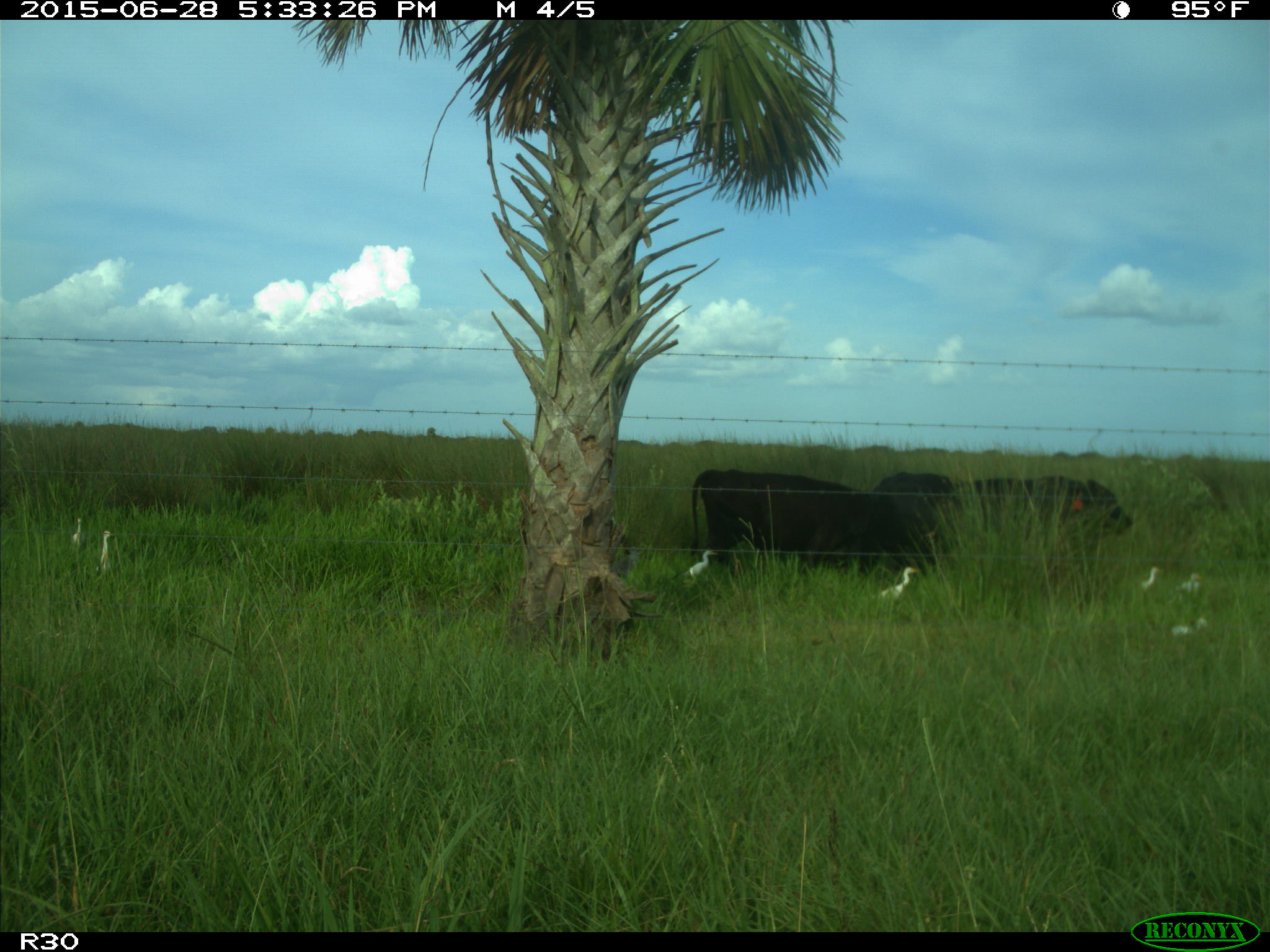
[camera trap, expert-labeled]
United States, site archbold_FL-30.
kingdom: Animalia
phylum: Chordata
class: Mammalia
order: Artiodactyla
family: Bovidae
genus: Bos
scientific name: Bos taurus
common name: domestic cow